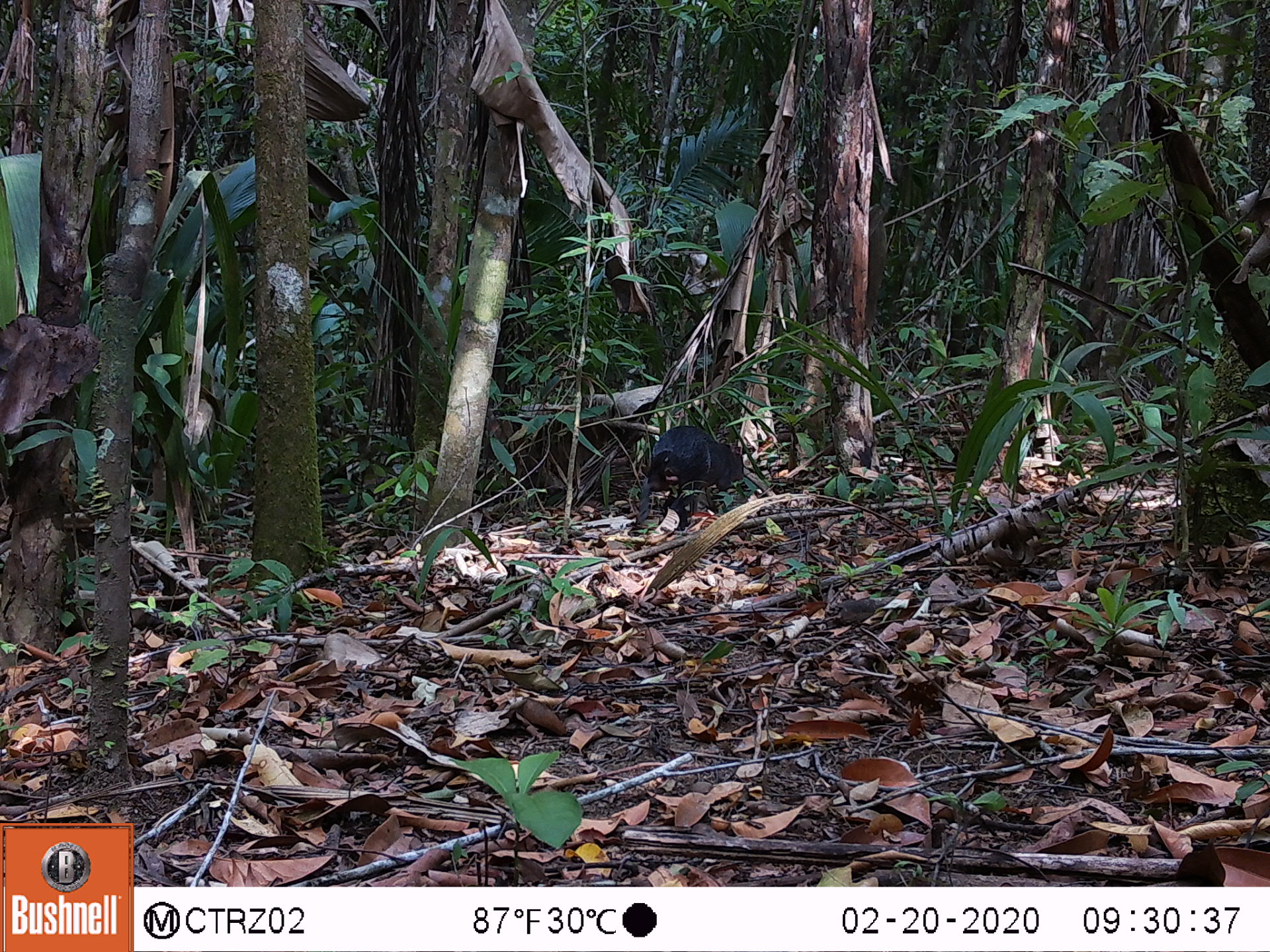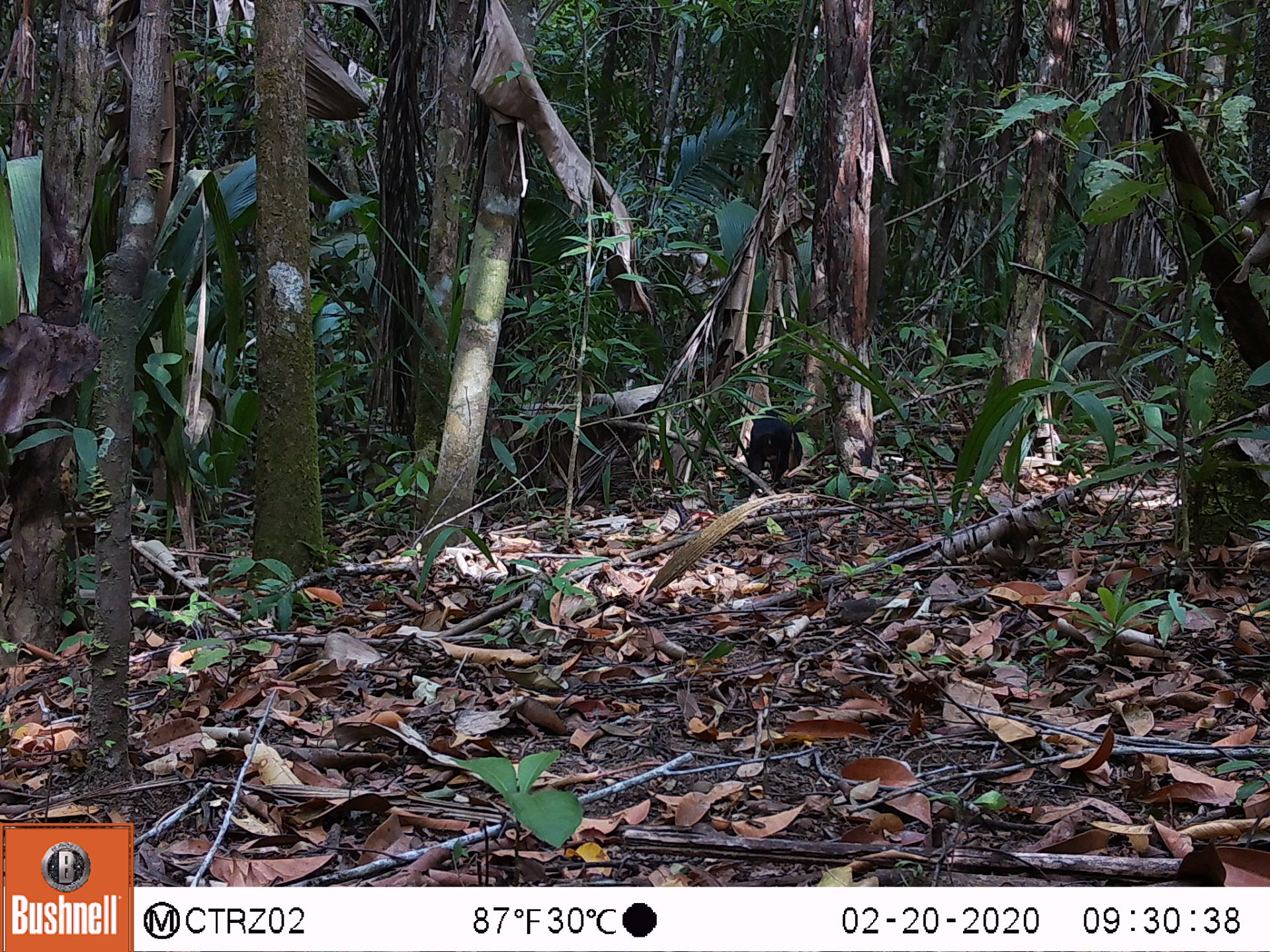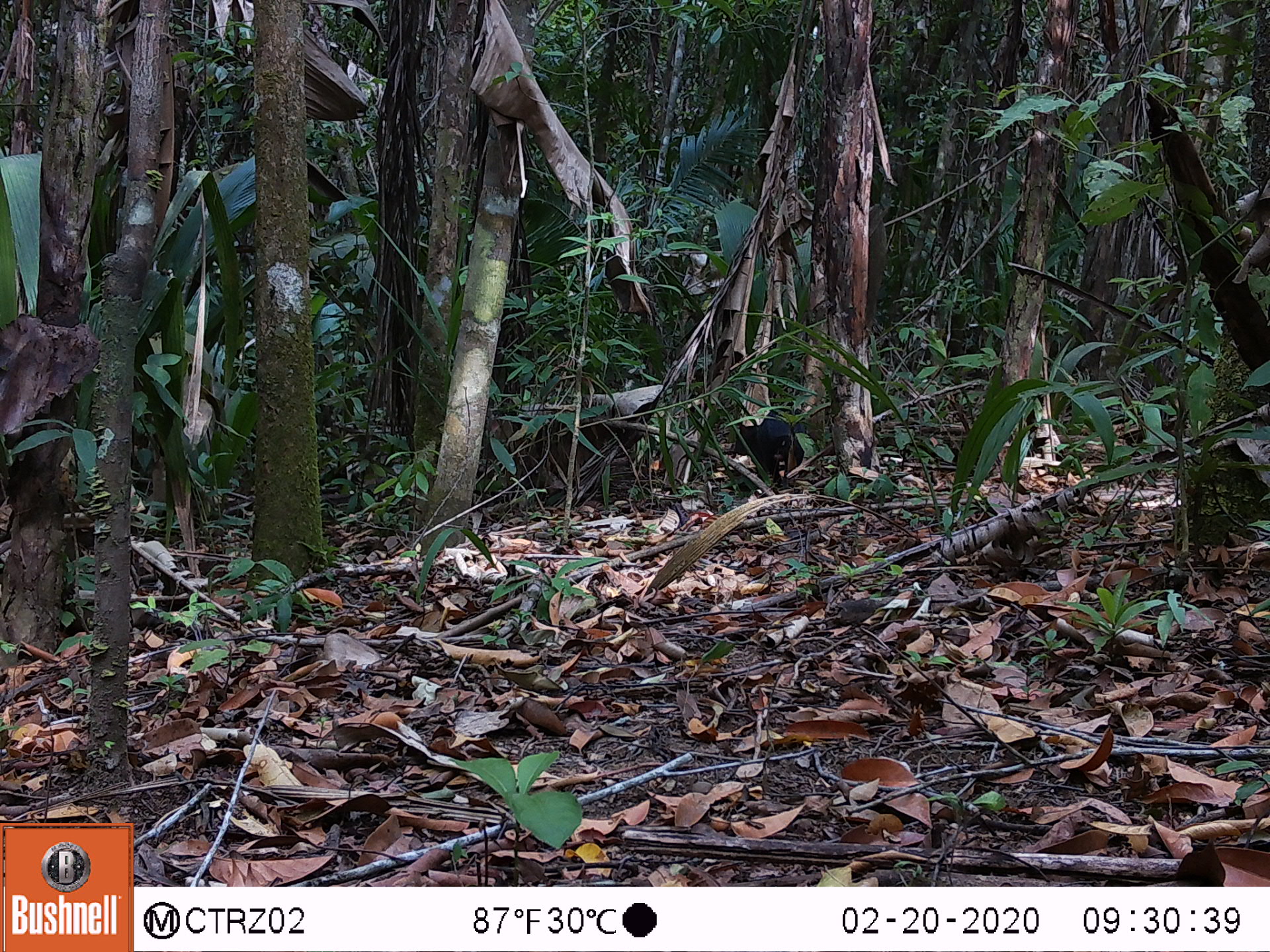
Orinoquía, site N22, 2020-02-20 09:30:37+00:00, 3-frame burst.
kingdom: Animalia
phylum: Chordata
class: Mammalia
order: Rodentia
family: Dasyproctidae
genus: Dasyprocta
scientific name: Dasyprocta fuliginosa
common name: black agouti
Black agouti (Dasyprocta fuliginosa).